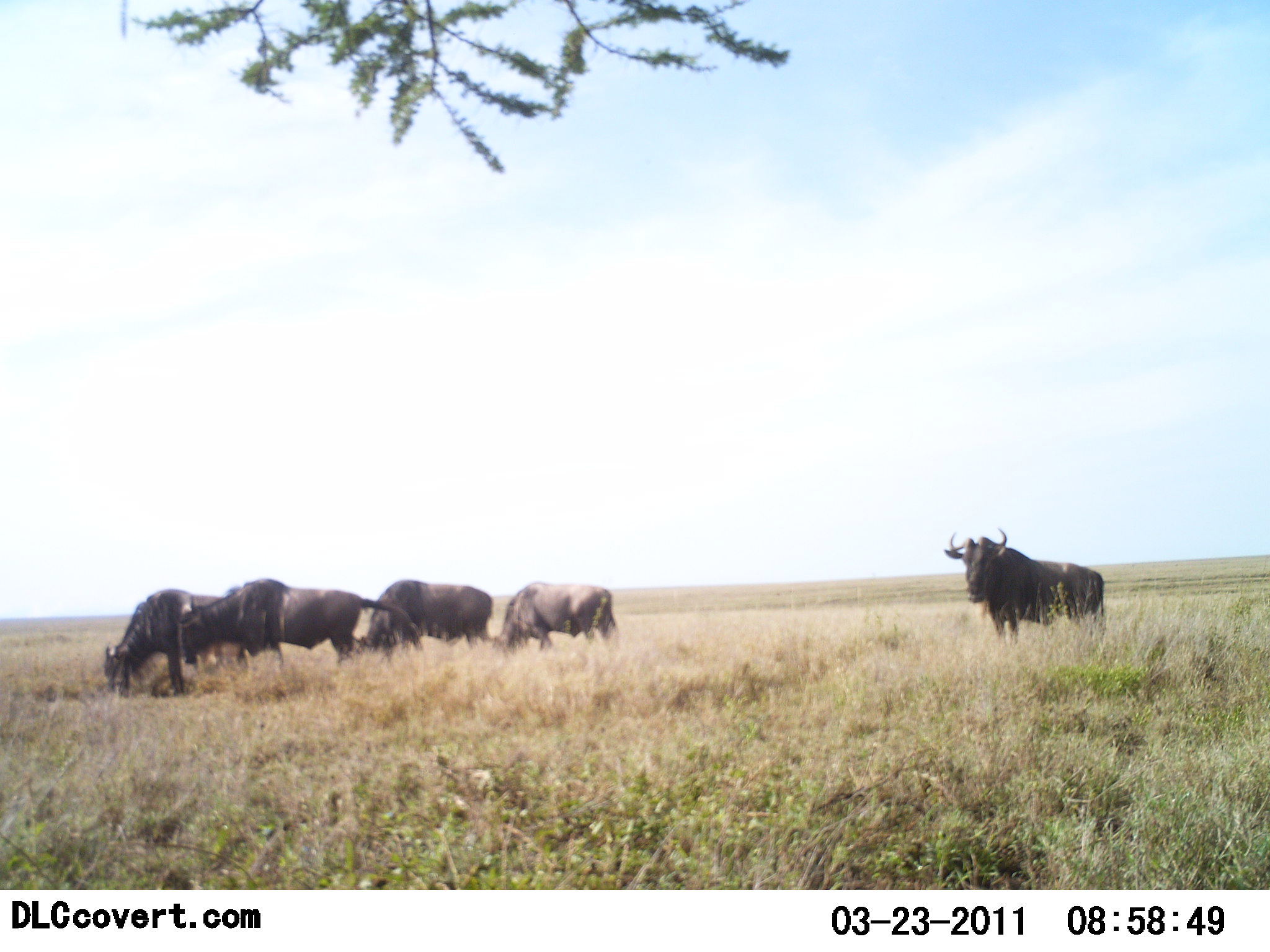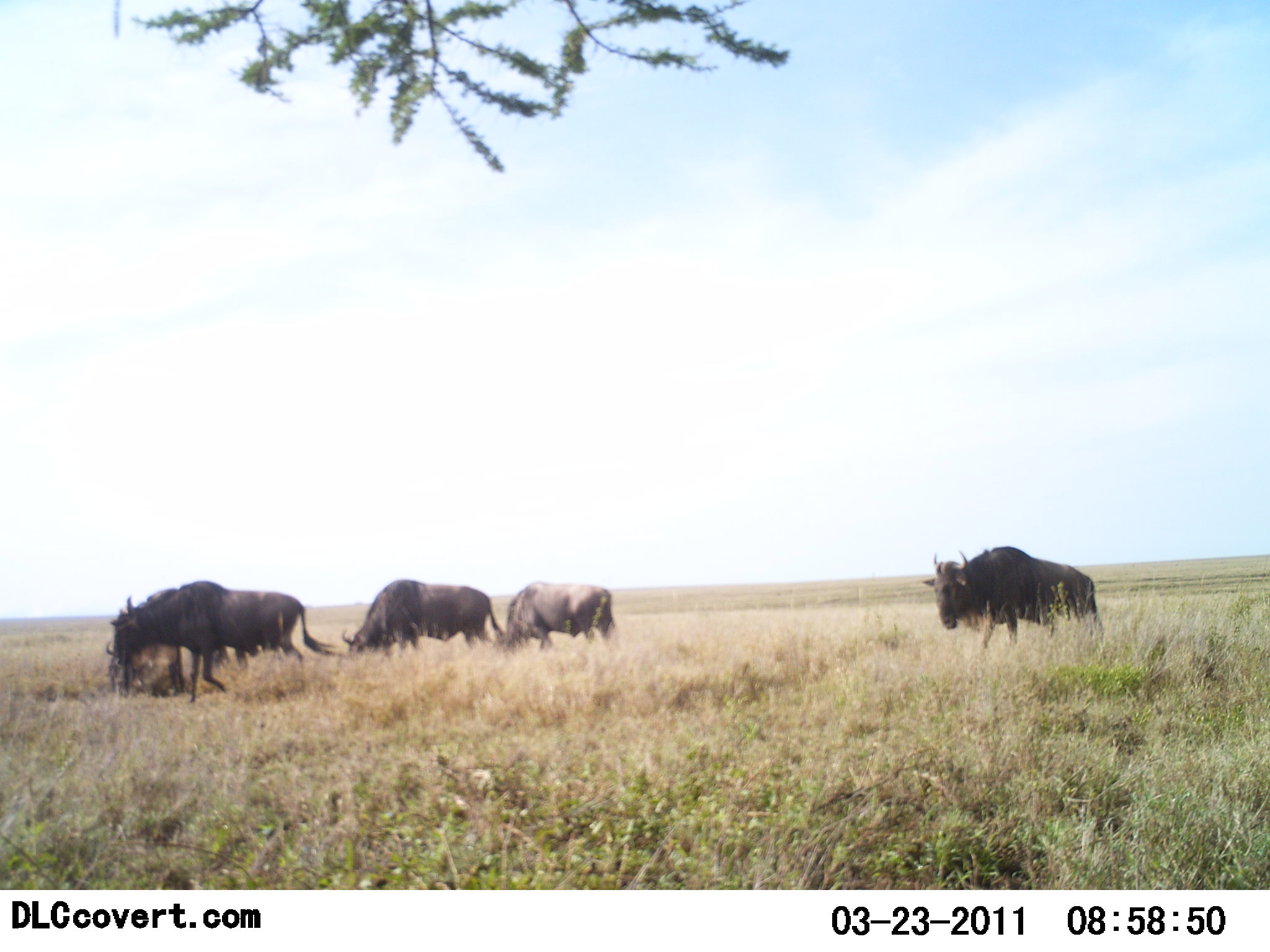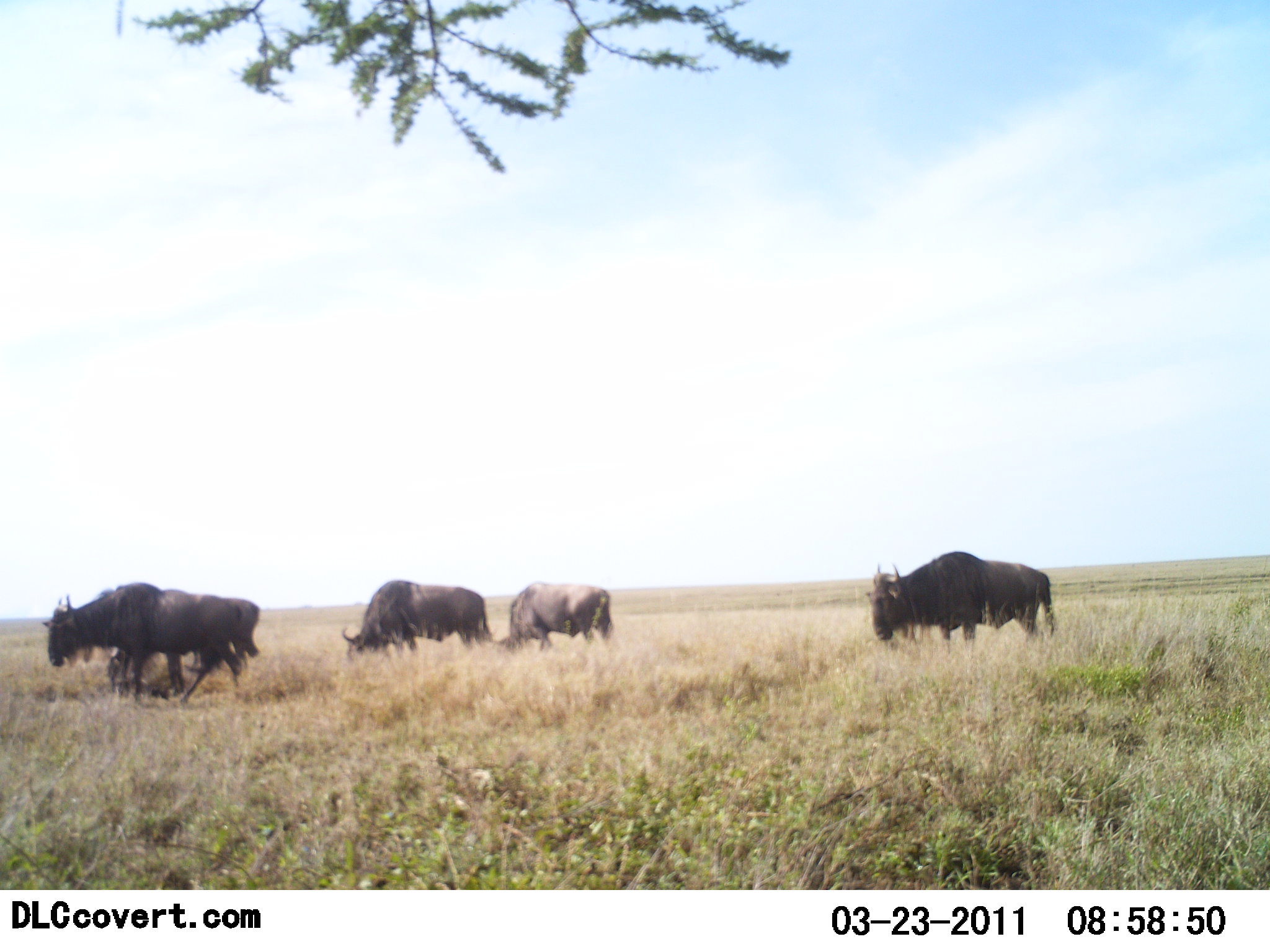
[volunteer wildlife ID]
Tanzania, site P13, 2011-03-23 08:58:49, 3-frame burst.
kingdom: Animalia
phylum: Chordata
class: Mammalia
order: Artiodactyla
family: Bovidae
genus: Connochaetes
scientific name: Connochaetes taurinus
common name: blue wildebeest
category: wildebeest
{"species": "wildebeest (blue wildebeest) (Connochaetes taurinus)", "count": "5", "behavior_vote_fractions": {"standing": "25%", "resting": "0%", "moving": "75%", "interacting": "0%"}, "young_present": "0%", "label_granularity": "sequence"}